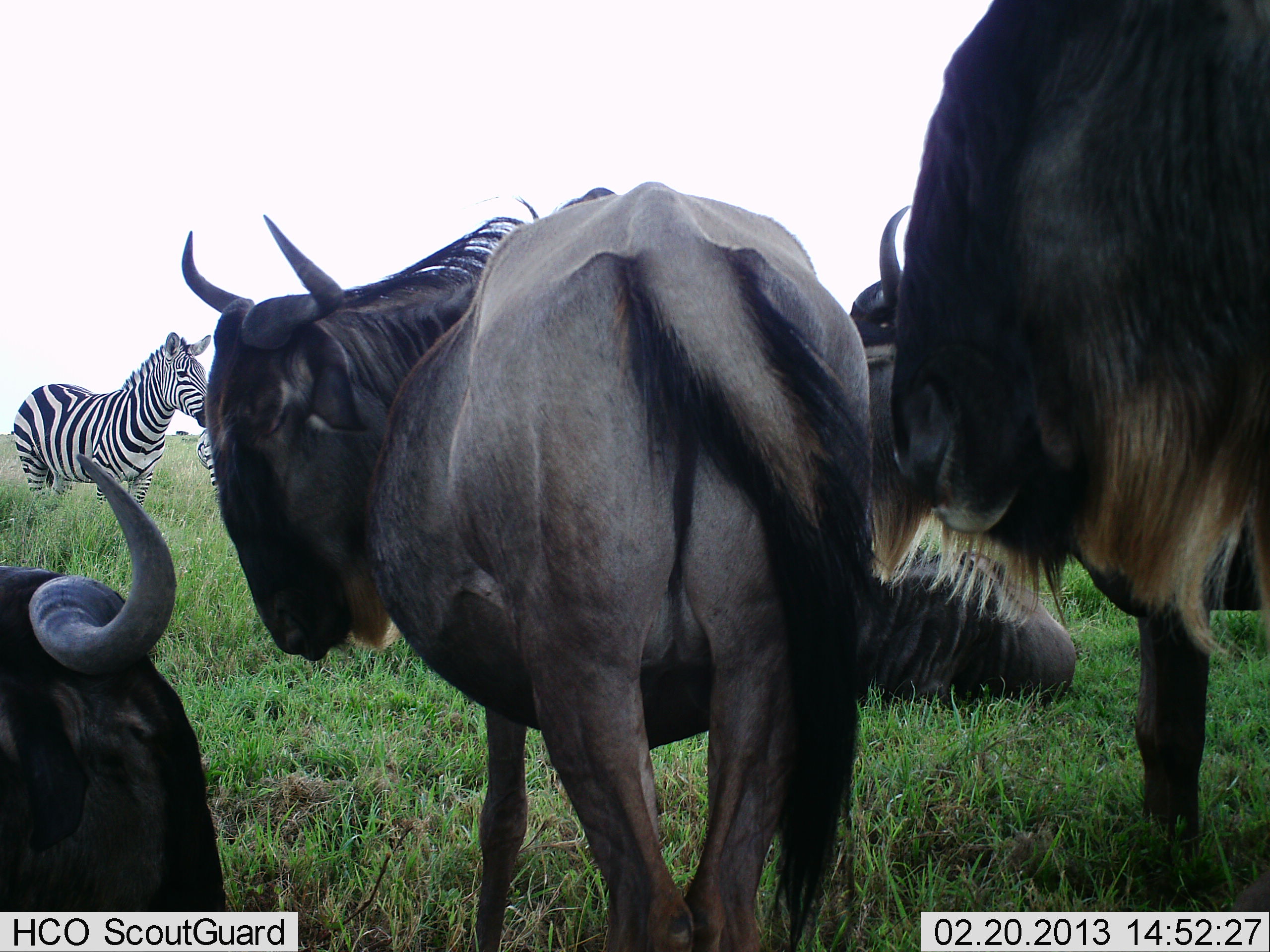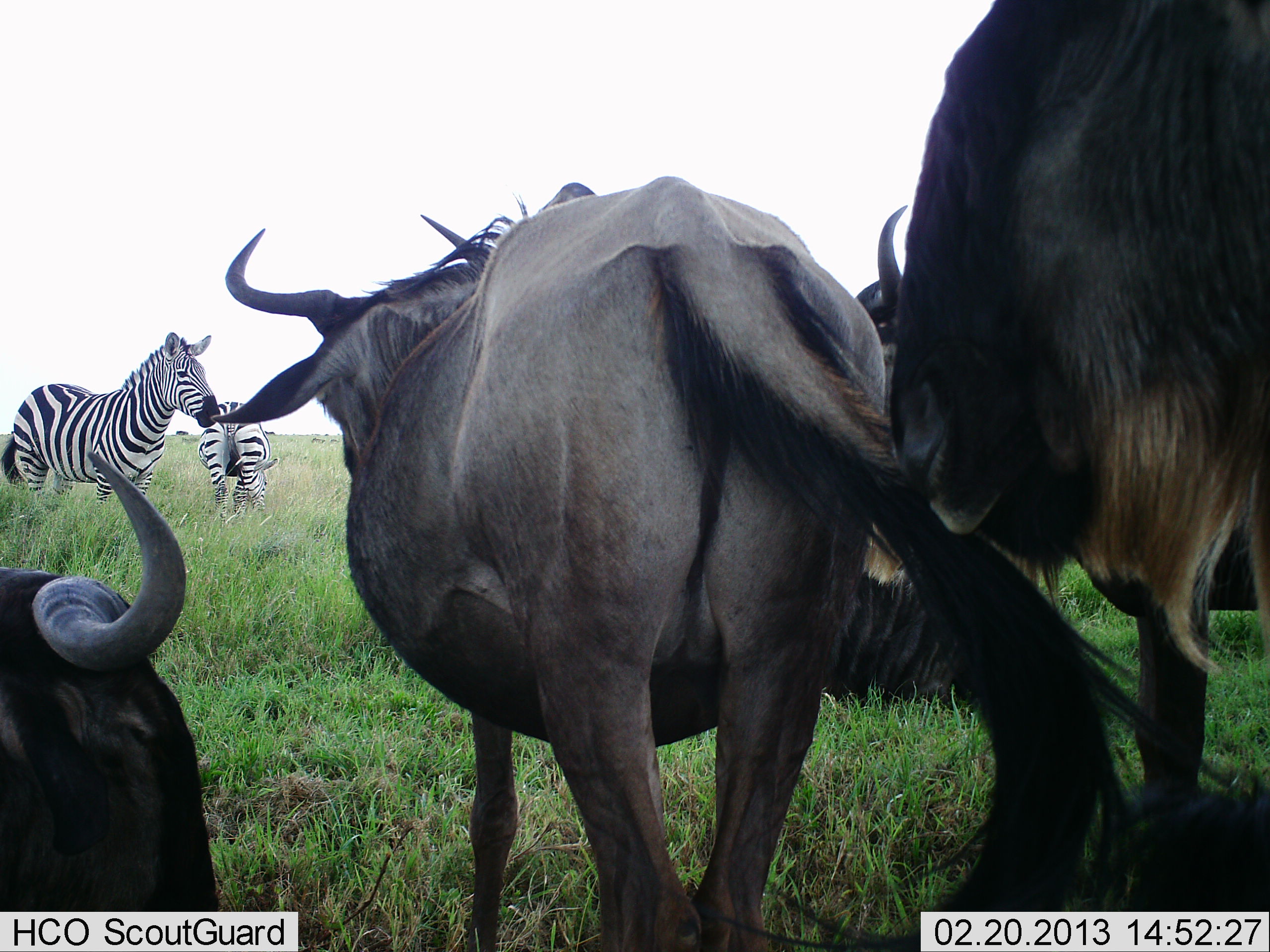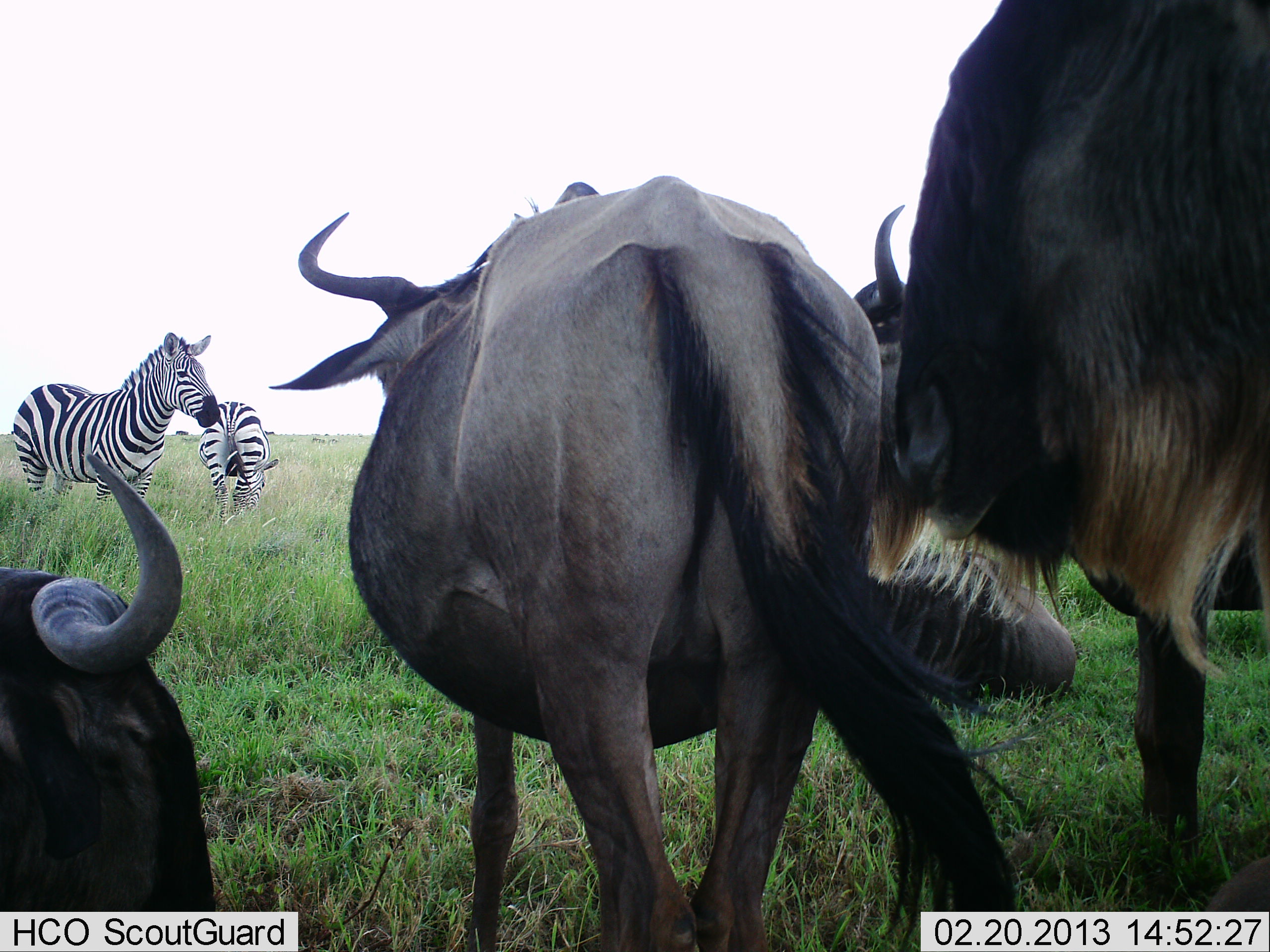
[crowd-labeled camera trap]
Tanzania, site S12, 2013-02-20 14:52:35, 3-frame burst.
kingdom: Animalia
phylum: Chordata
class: Mammalia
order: Artiodactyla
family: Bovidae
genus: Connochaetes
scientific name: Connochaetes taurinus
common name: blue wildebeest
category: wildebeest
Wildebeest (blue wildebeest) (Connochaetes taurinus), count 5. Behavior (volunteer vote fractions): standing 90%, resting 81%, moving 10%, interacting 5%. Young present (vote fraction): 0%. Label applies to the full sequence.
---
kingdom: Animalia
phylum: Chordata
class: Mammalia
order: Perissodactyla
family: Equidae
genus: Equus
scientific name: Equus quagga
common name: plains zebra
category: zebra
Zebra (plains zebra) (Equus quagga), count 2. Behavior (volunteer vote fractions): standing 96%, resting 0%, moving 4%, interacting 0%. Young present (vote fraction): 0%. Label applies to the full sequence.